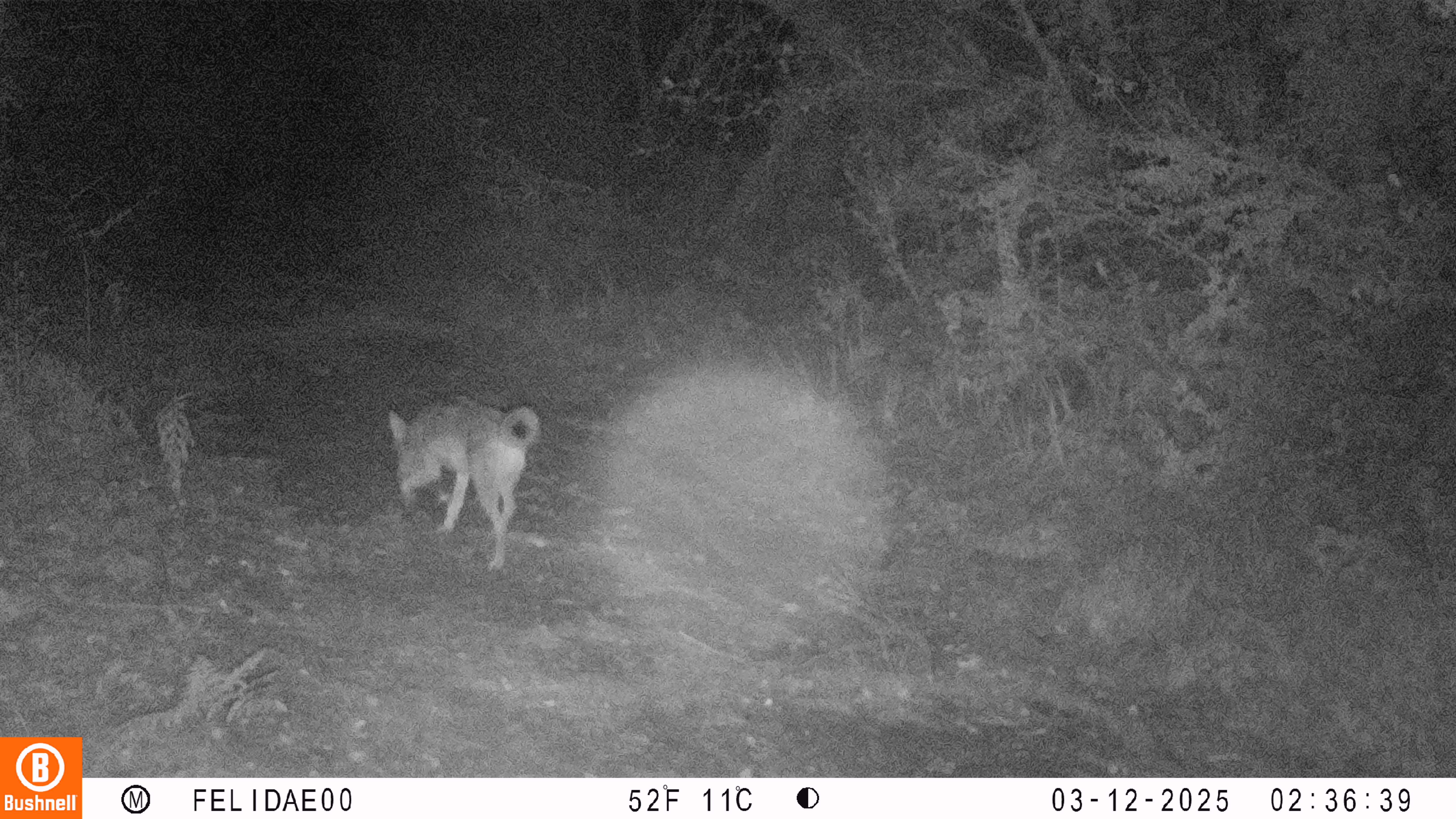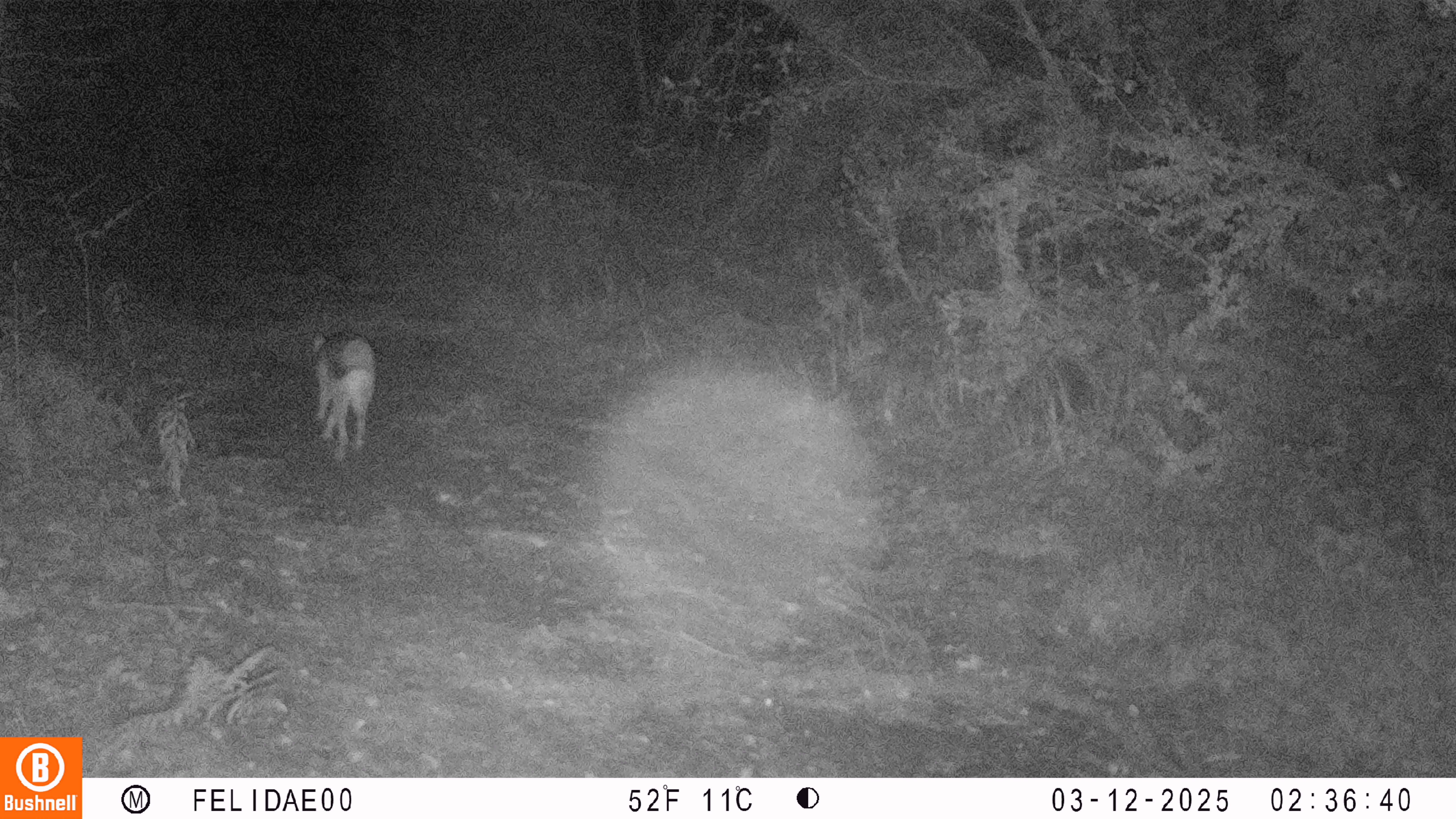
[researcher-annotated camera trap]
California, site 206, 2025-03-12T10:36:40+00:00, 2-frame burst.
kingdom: Animalia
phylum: Chordata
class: Mammalia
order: Carnivora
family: Canidae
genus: Canis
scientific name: Canis latrans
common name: coyote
Coyote (Canis latrans).